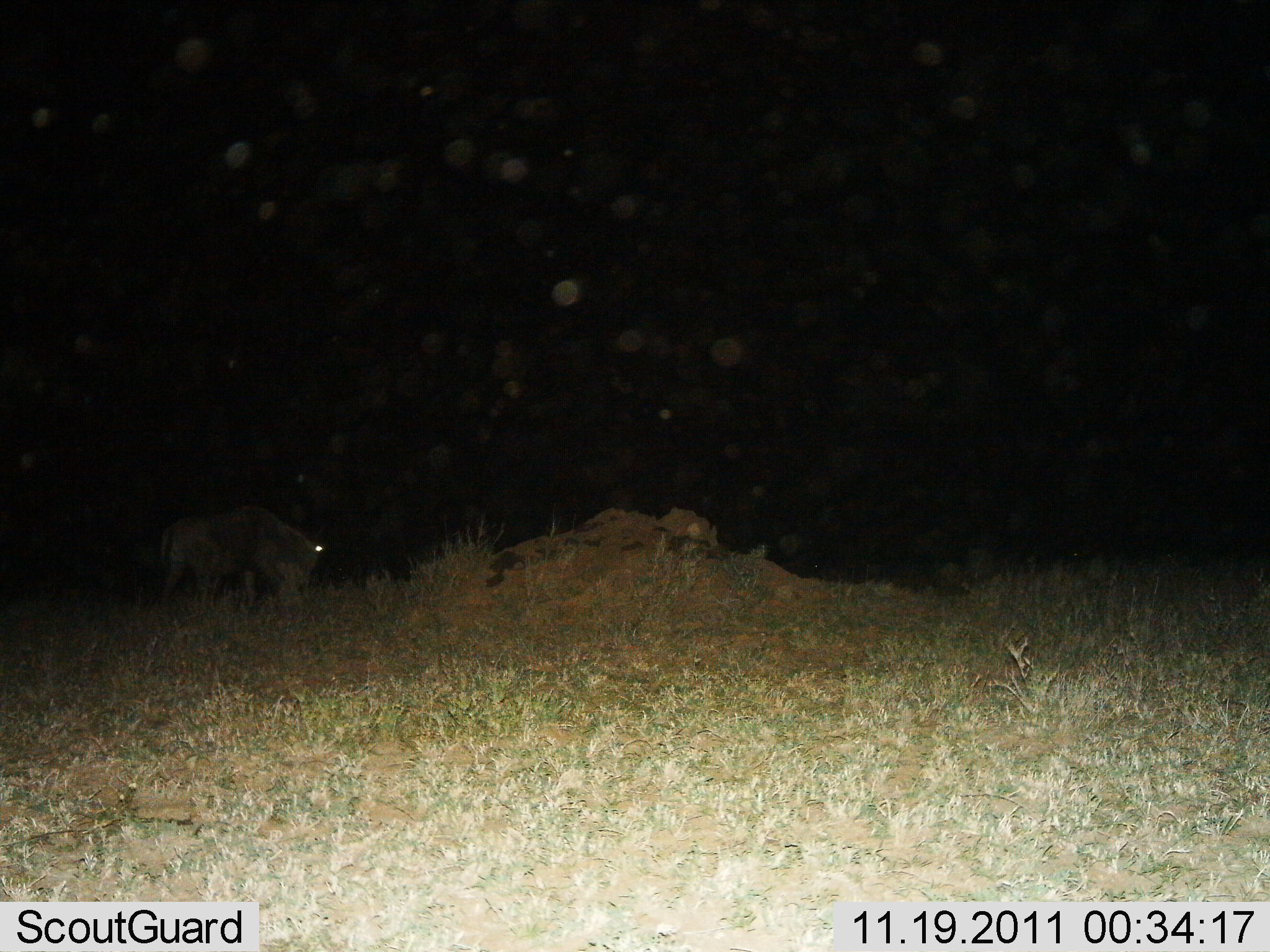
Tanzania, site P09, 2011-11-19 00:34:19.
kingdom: Animalia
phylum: Chordata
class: Mammalia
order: Artiodactyla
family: Bovidae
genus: Connochaetes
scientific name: Connochaetes taurinus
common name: blue wildebeest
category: wildebeest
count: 1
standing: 45%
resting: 0%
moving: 27%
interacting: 0%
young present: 0%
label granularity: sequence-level